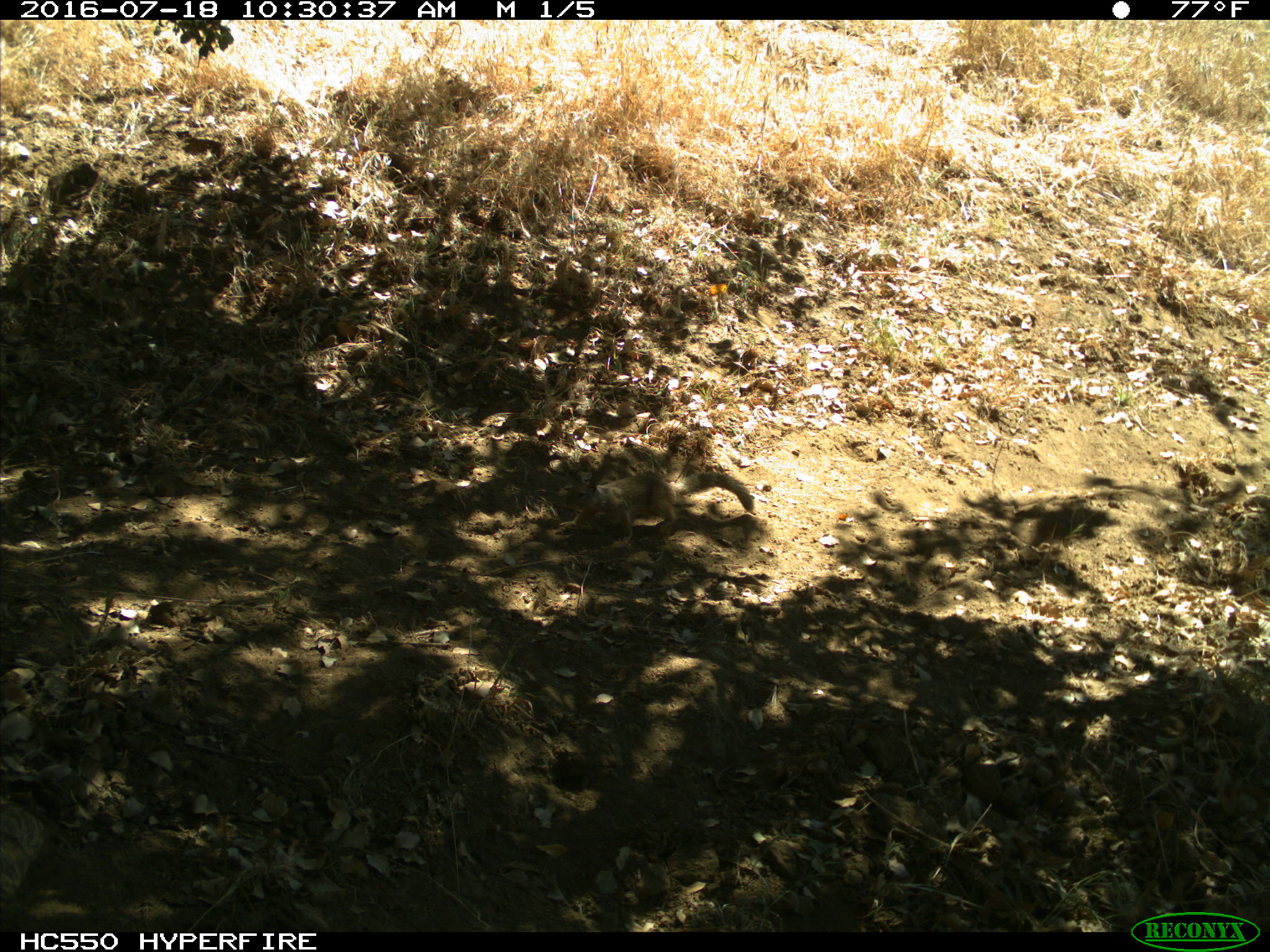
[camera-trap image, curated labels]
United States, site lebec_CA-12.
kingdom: Animalia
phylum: Chordata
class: Mammalia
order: Rodentia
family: Sciuridae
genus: Otospermophilus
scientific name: Otospermophilus beecheyi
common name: california ground squirrel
Otospermophilus beecheyi (california ground squirrel).